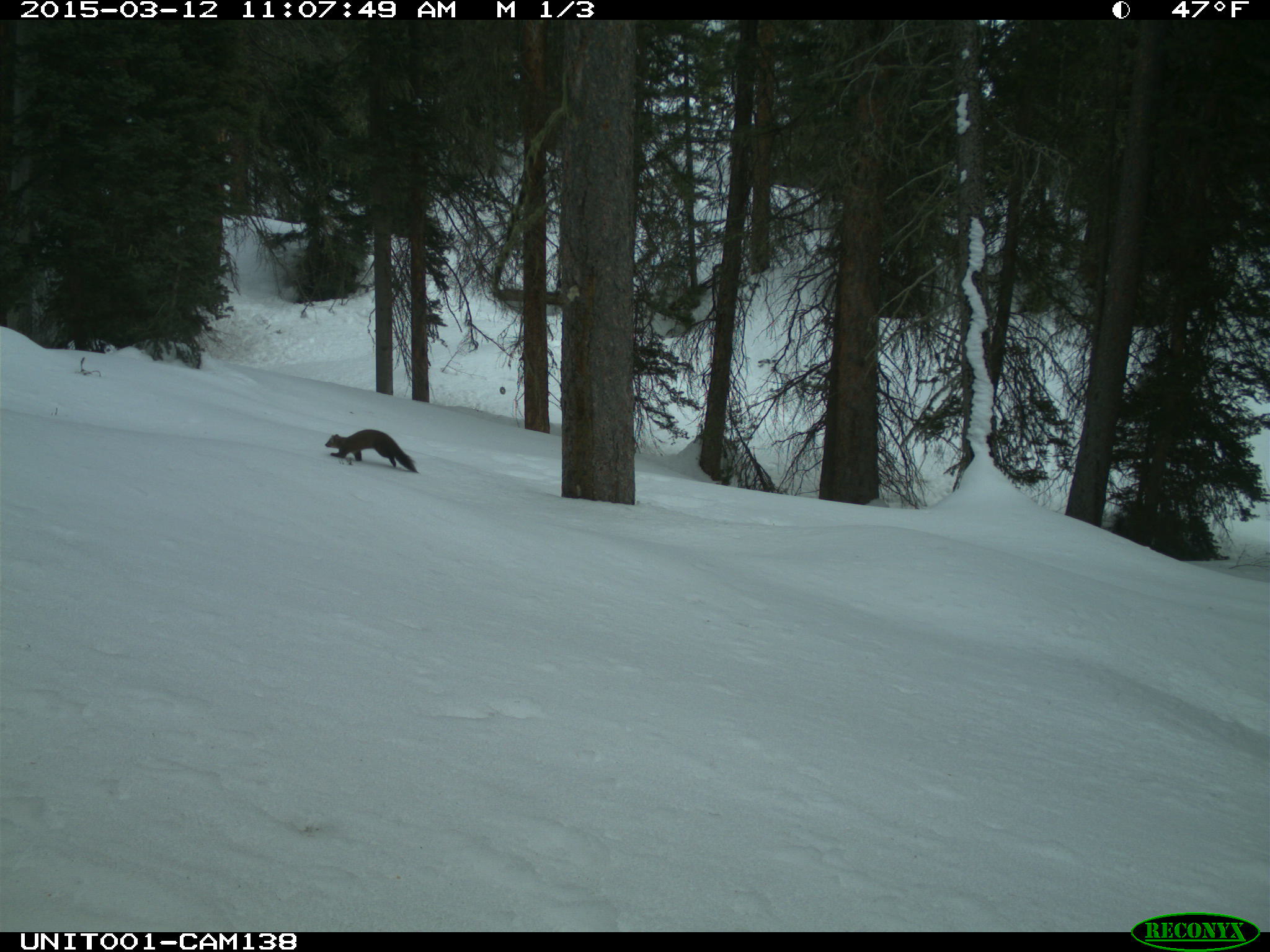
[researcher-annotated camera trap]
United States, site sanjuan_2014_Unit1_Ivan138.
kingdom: Animalia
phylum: Chordata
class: Mammalia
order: Carnivora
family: Mustelidae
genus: Martes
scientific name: Martes americana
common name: american marten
Martes americana (american marten).